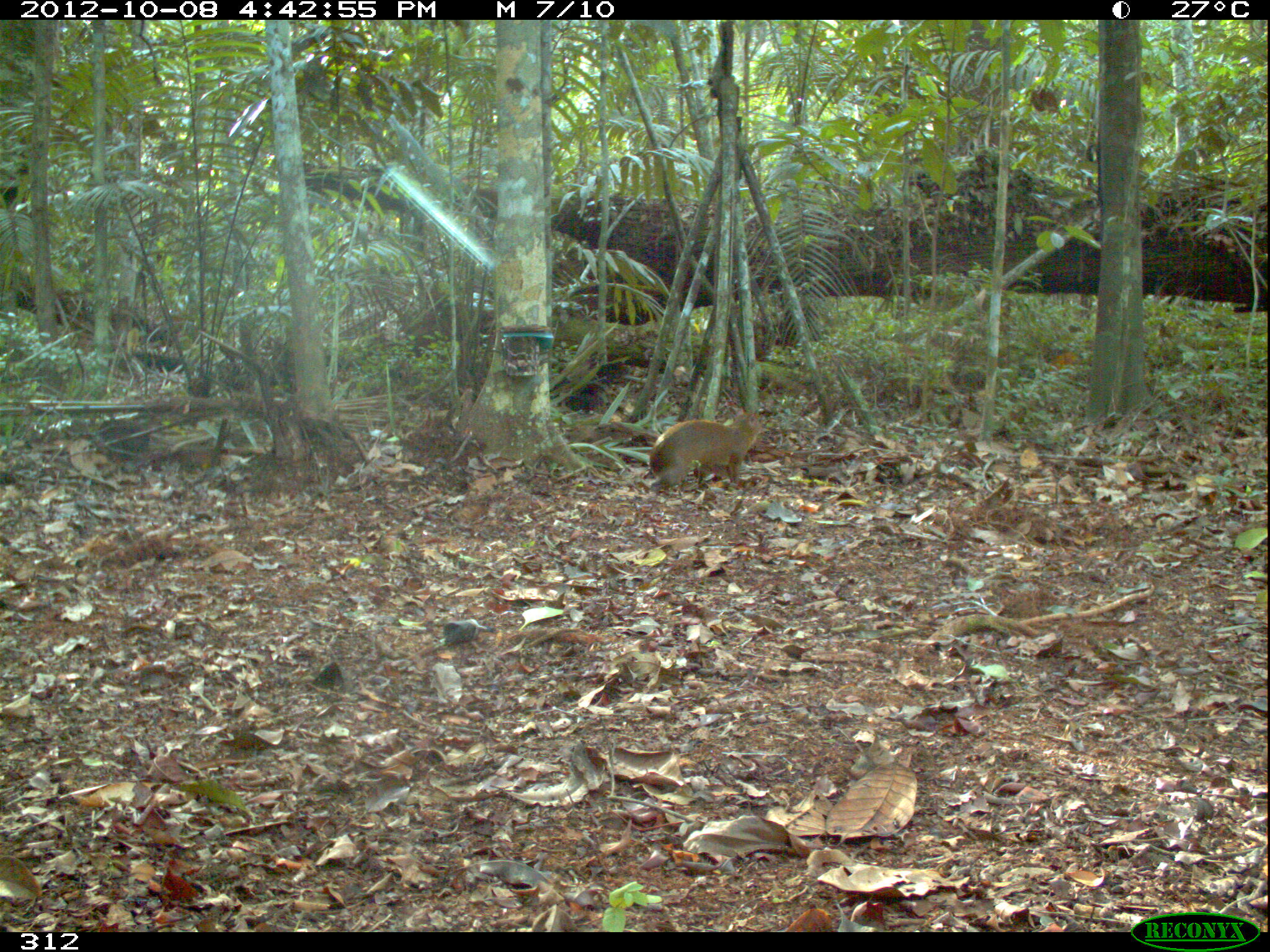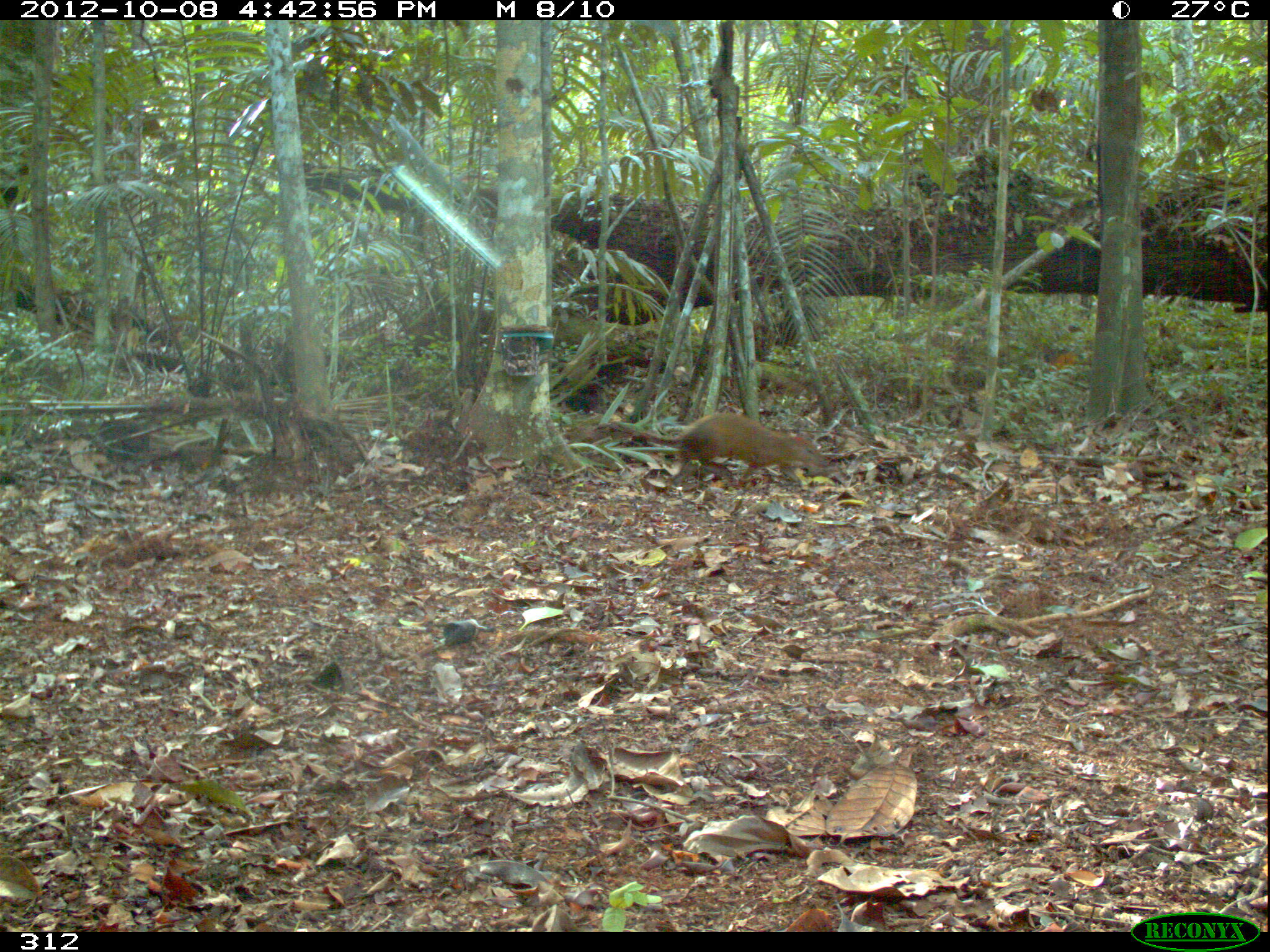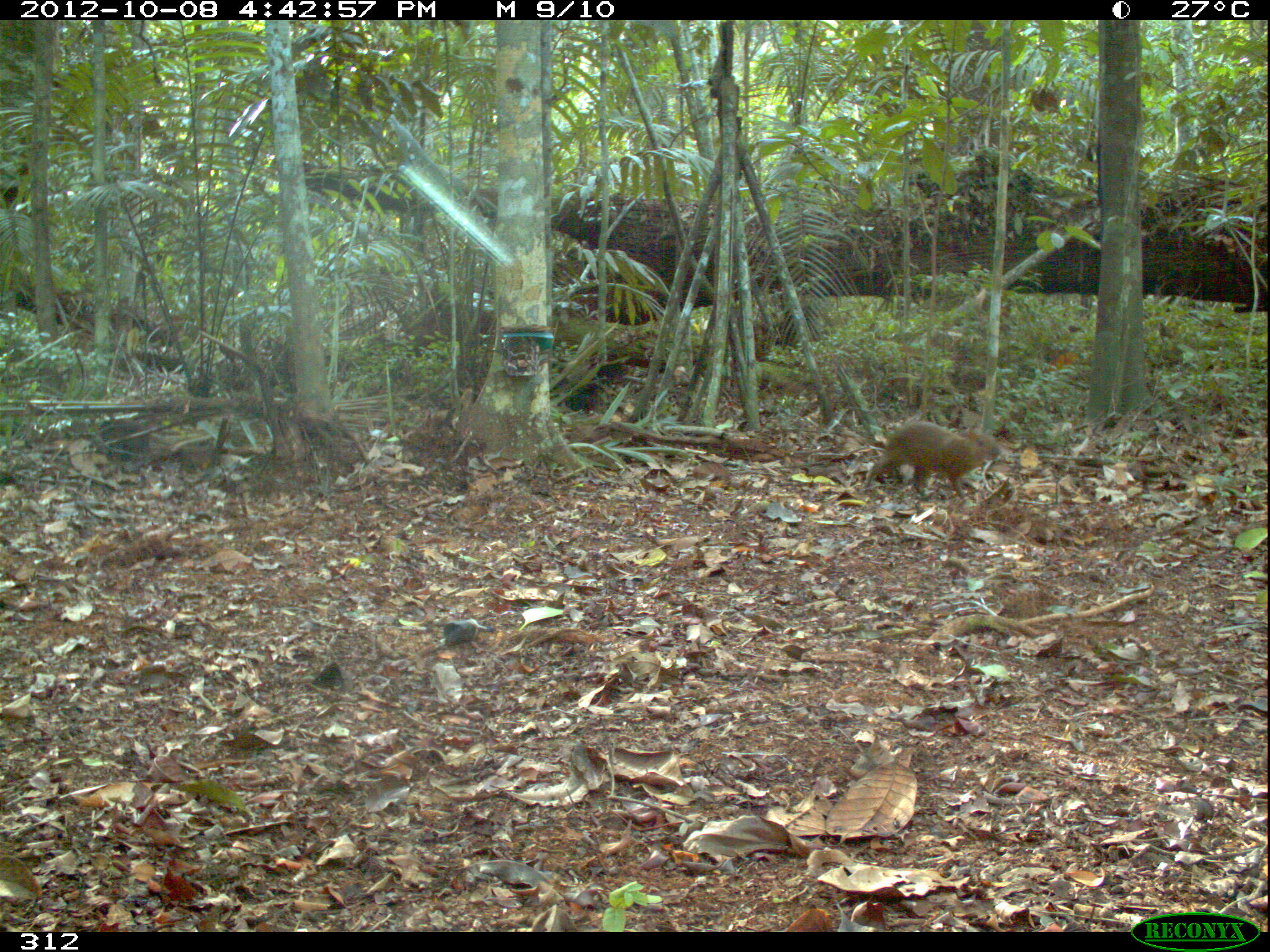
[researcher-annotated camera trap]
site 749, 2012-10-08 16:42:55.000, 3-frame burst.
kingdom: Animalia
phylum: Chordata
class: Mammalia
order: Rodentia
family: Dasyproctidae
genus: Dasyprocta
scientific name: Dasyprocta punctata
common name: central american agouti